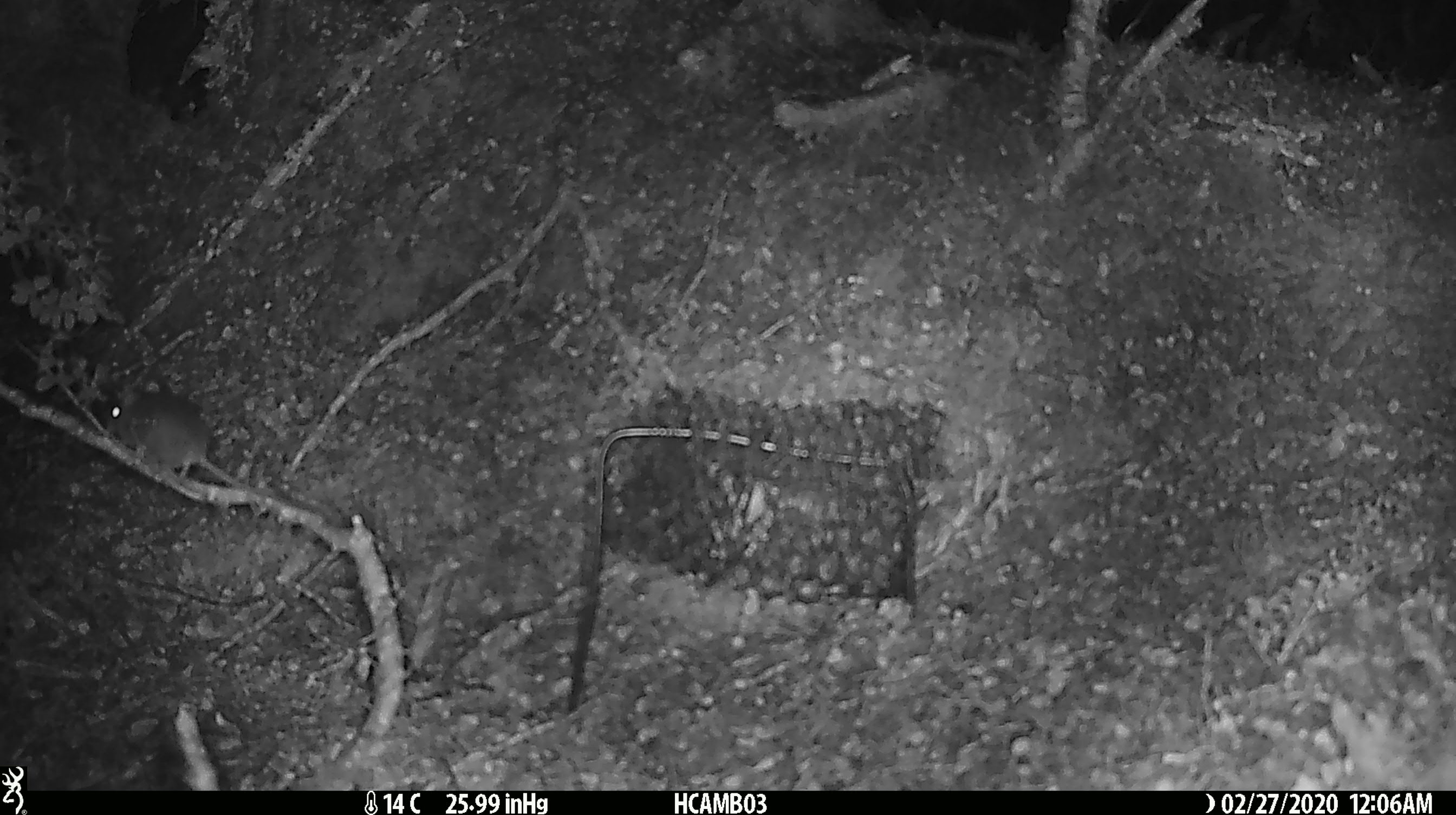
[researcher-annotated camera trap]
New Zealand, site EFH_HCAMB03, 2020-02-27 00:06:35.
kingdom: Animalia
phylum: Chordata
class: Mammalia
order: Rodentia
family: Muridae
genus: Mus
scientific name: Mus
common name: mouse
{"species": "mouse (Mus)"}